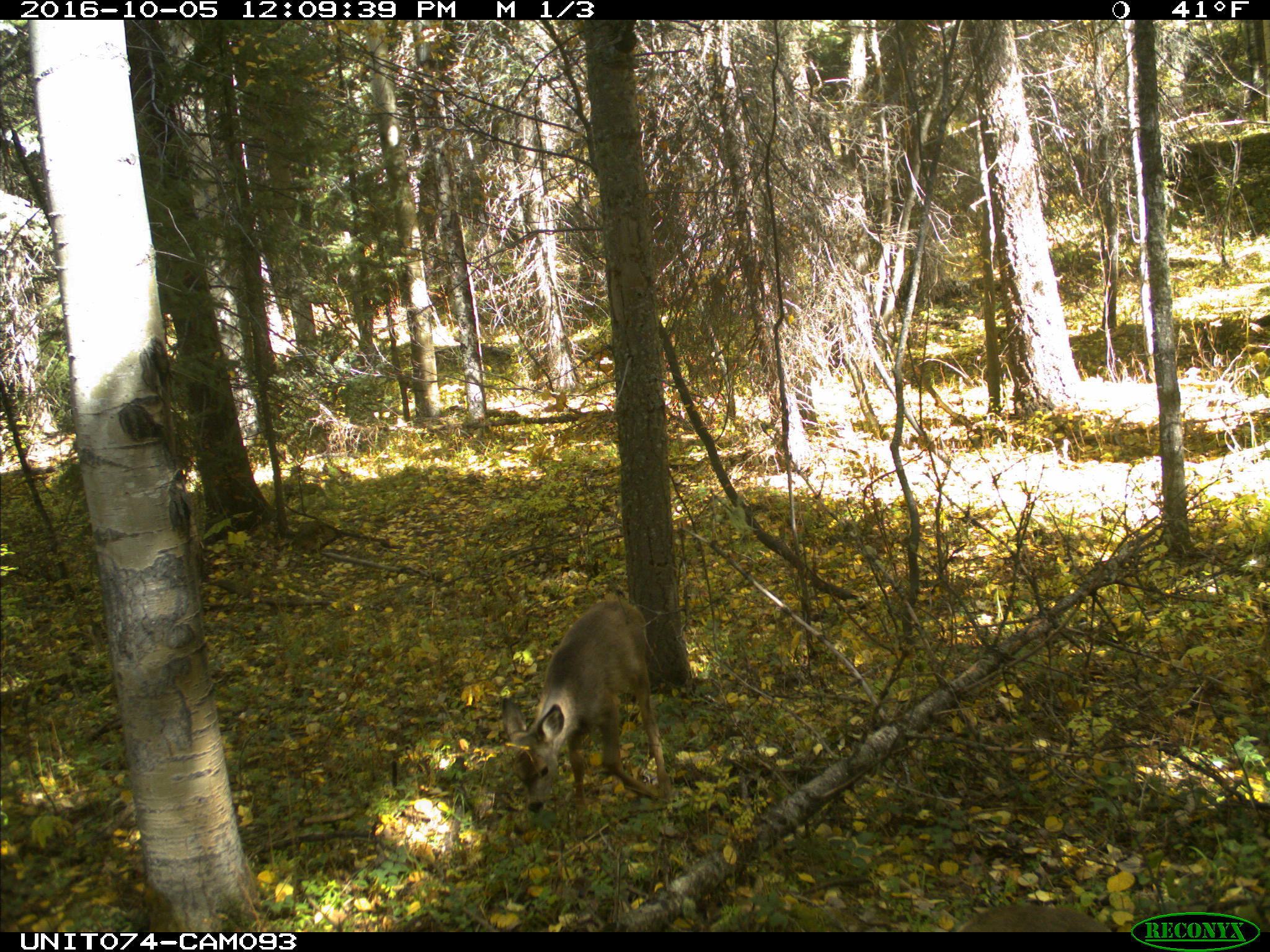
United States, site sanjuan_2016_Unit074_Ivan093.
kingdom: Animalia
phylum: Chordata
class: Mammalia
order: Artiodactyla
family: Cervidae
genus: Odocoileus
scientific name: Odocoileus hemionus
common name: mule deer